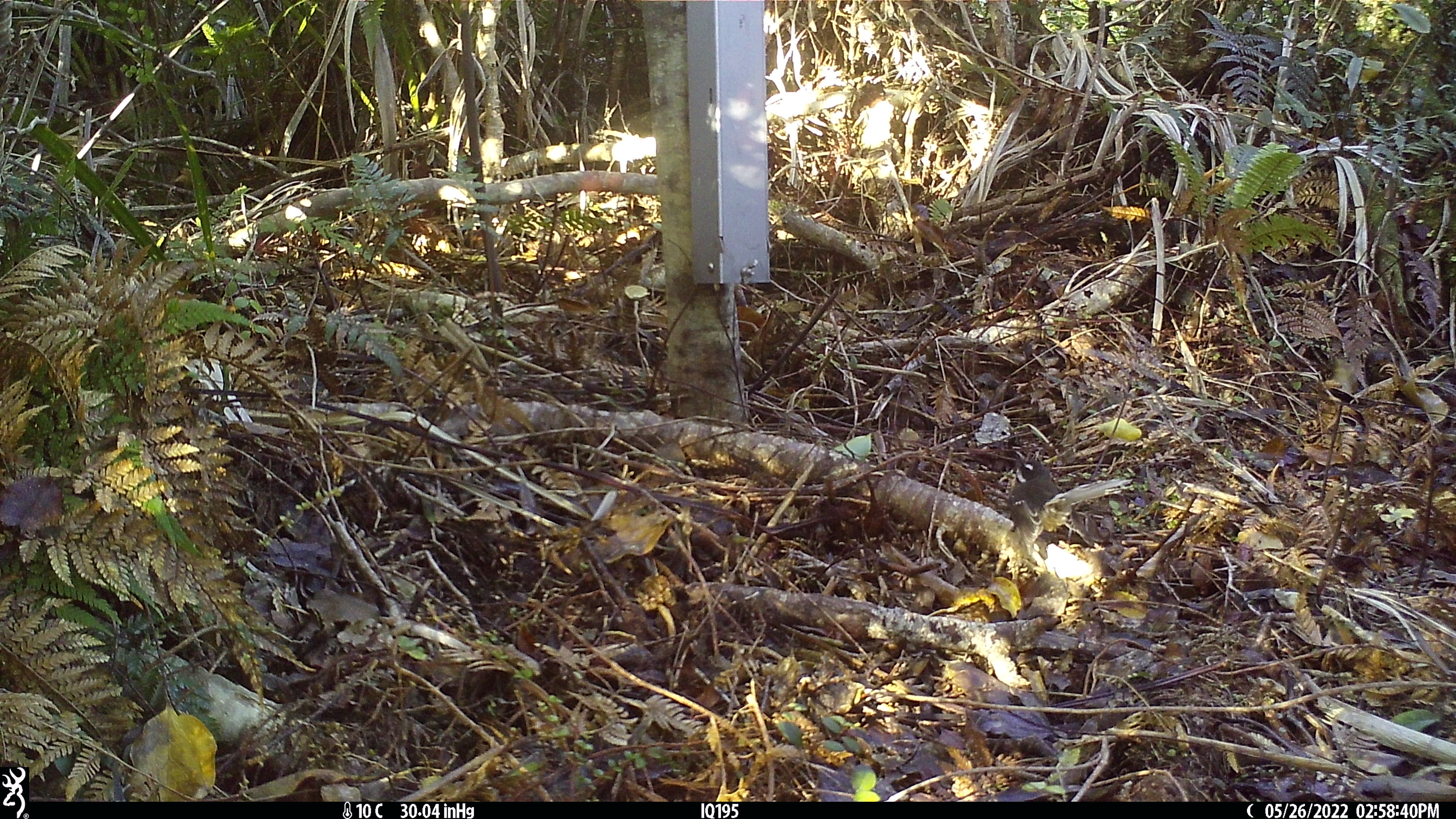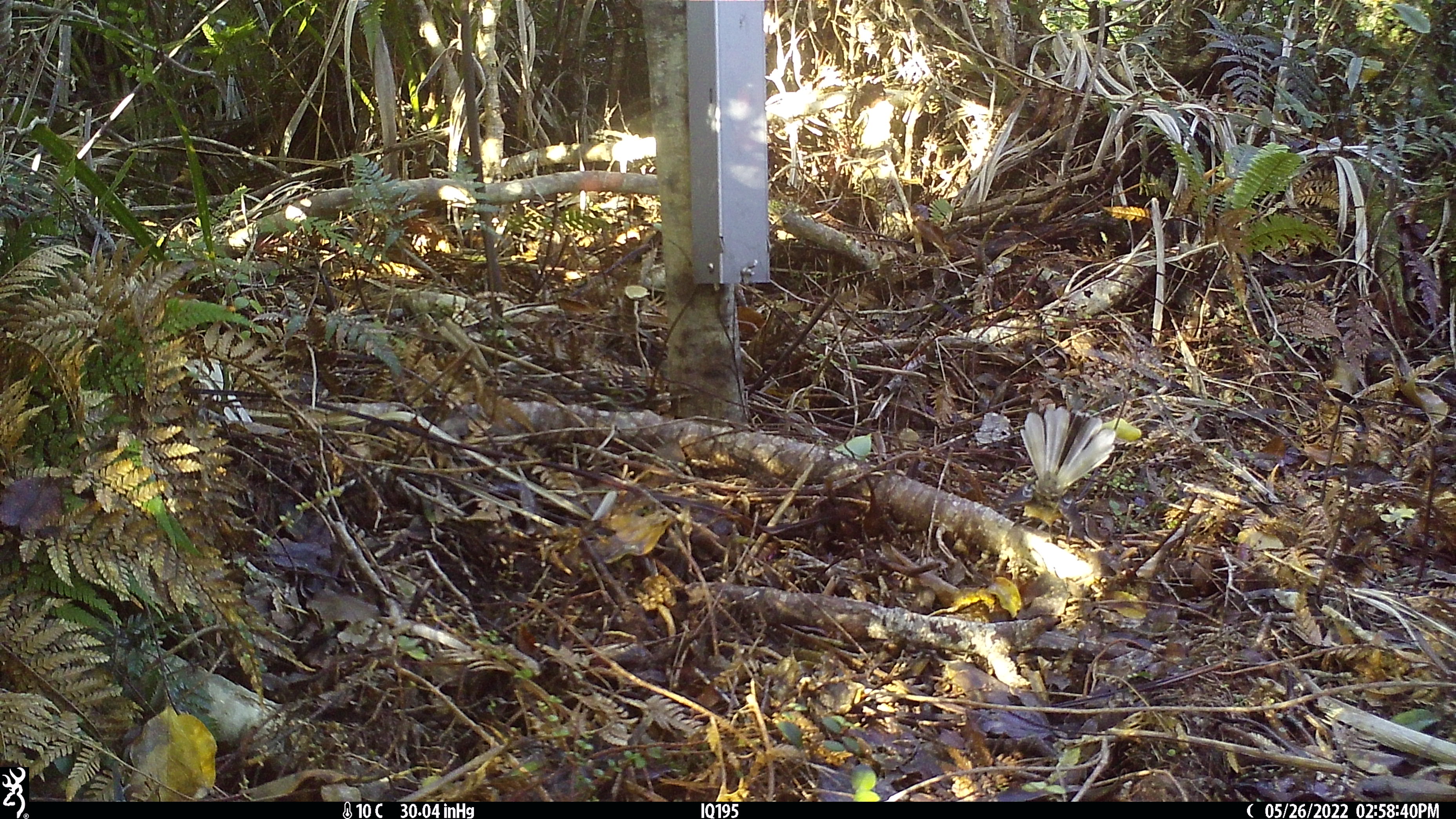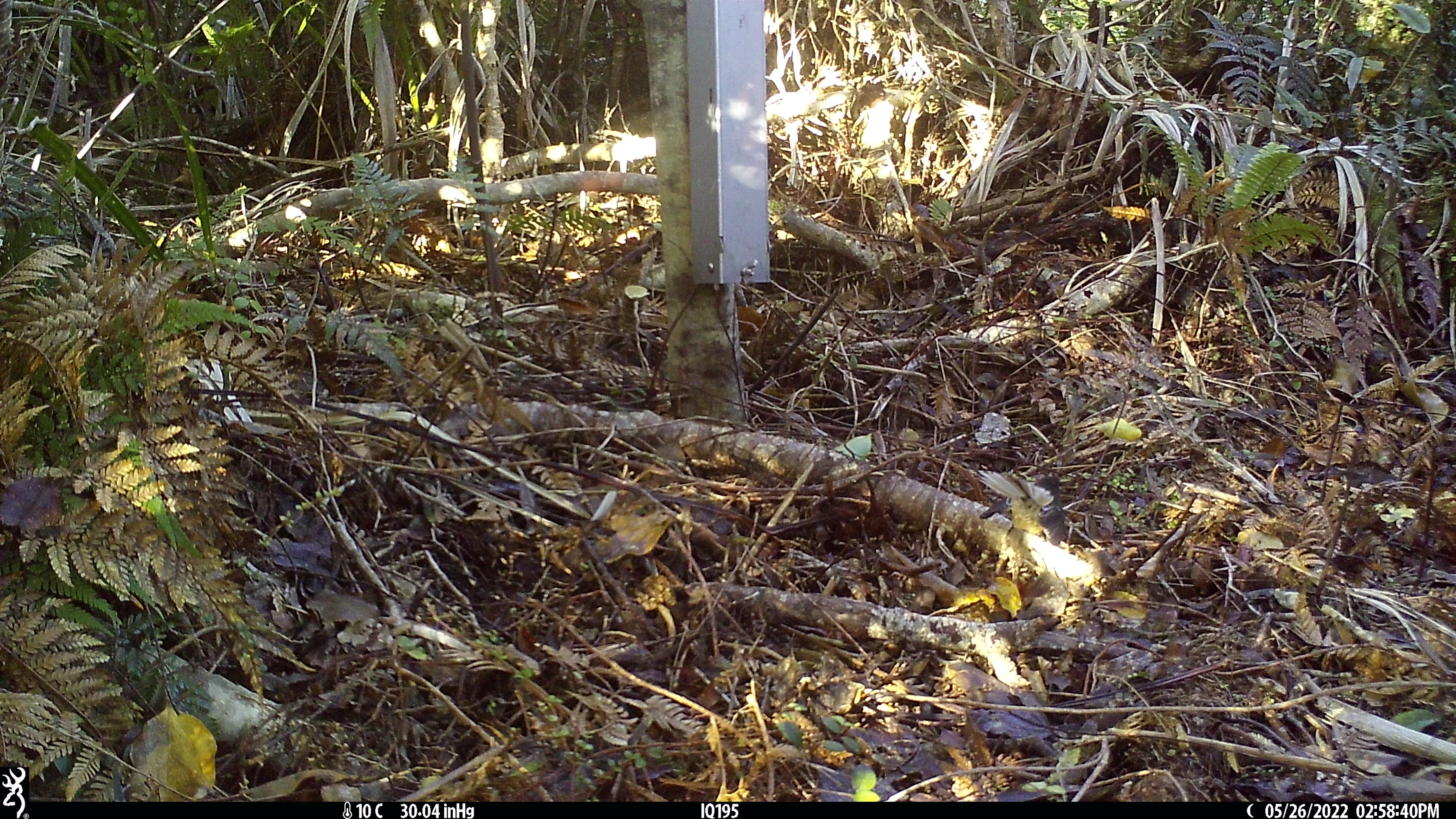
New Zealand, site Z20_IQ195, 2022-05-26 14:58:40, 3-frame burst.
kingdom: Animalia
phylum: Chordata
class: Aves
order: Passeriformes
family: Rhipiduridae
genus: Rhipidura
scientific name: Rhipidura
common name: fantails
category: fantail